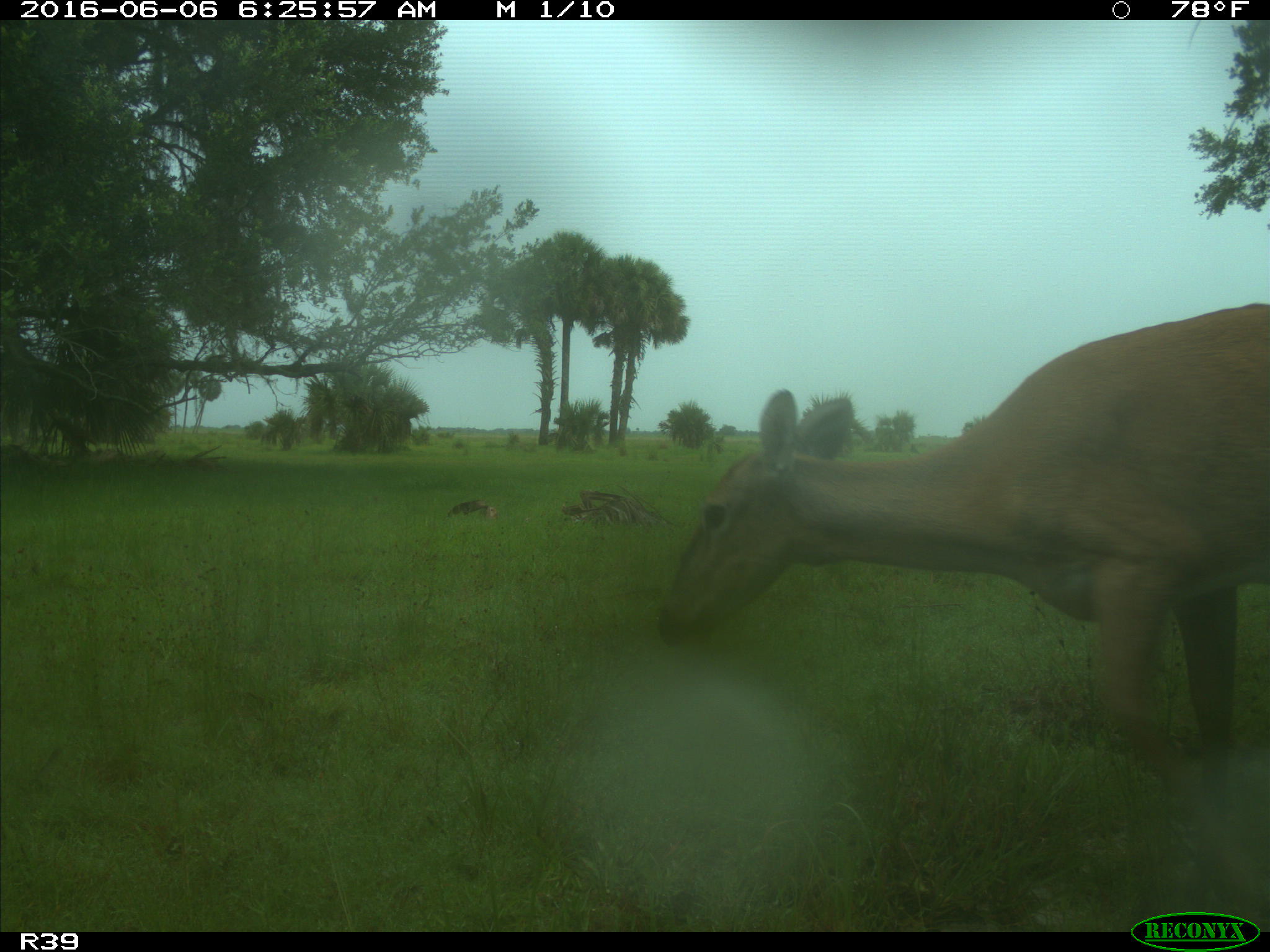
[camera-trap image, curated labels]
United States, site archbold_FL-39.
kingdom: Animalia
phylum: Chordata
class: Mammalia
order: Artiodactyla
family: Cervidae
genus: Odocoileus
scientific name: Odocoileus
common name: deer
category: unidentified deer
Unidentified deer (deer) (Odocoileus).